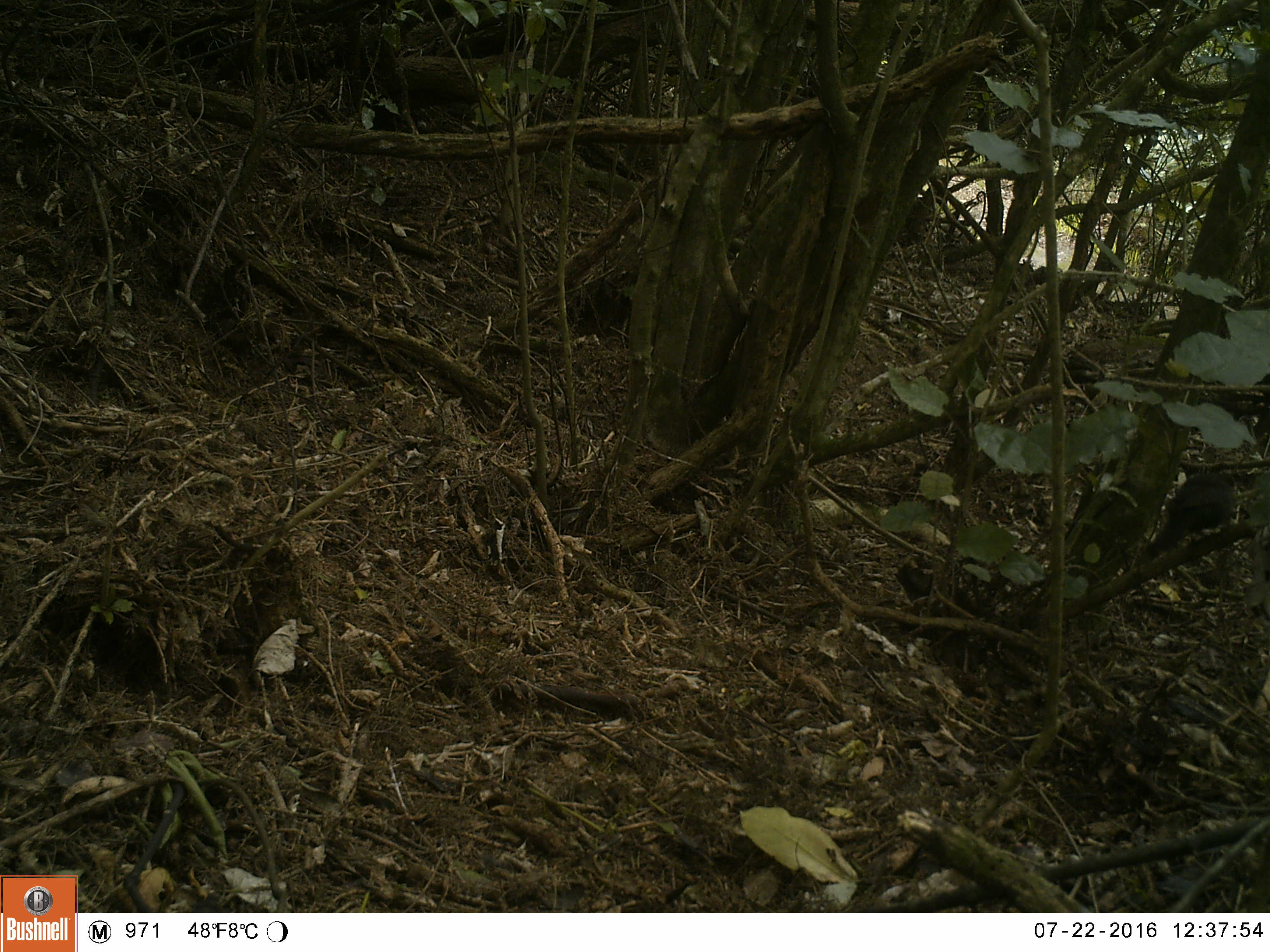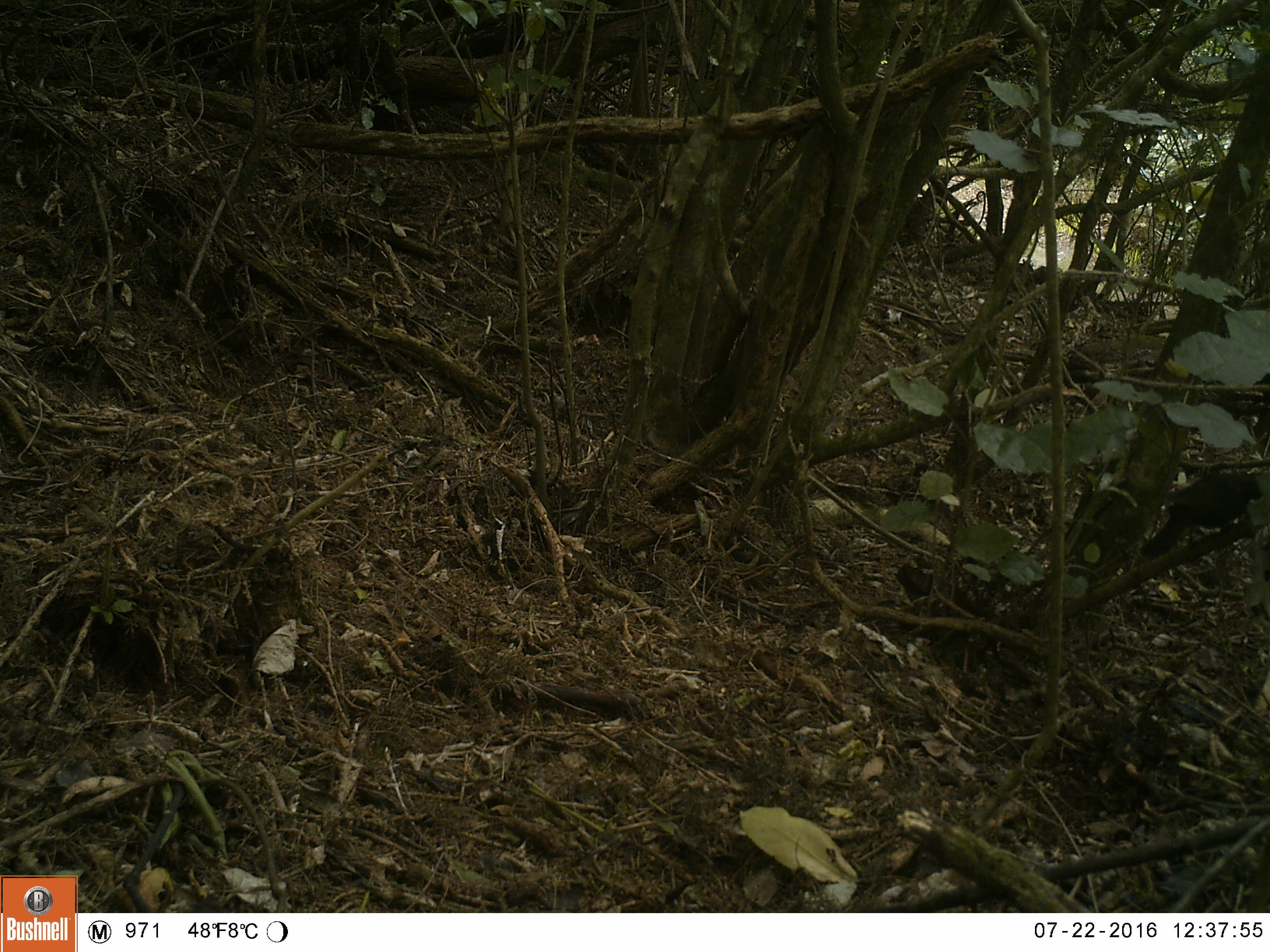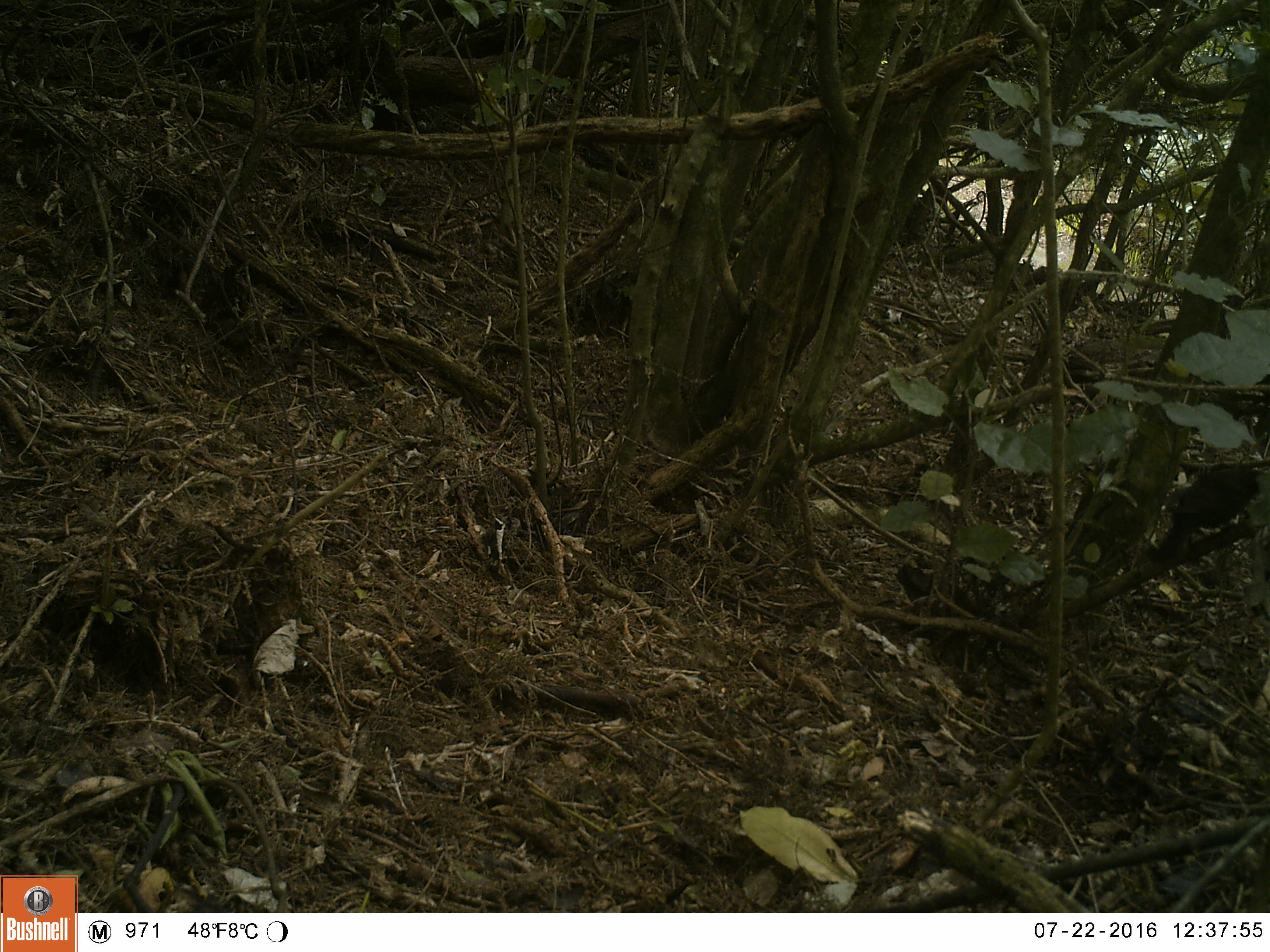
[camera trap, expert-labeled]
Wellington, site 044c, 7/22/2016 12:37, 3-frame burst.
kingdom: Animalia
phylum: Chordata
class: Aves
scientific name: Aves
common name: bird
Bird (Aves).